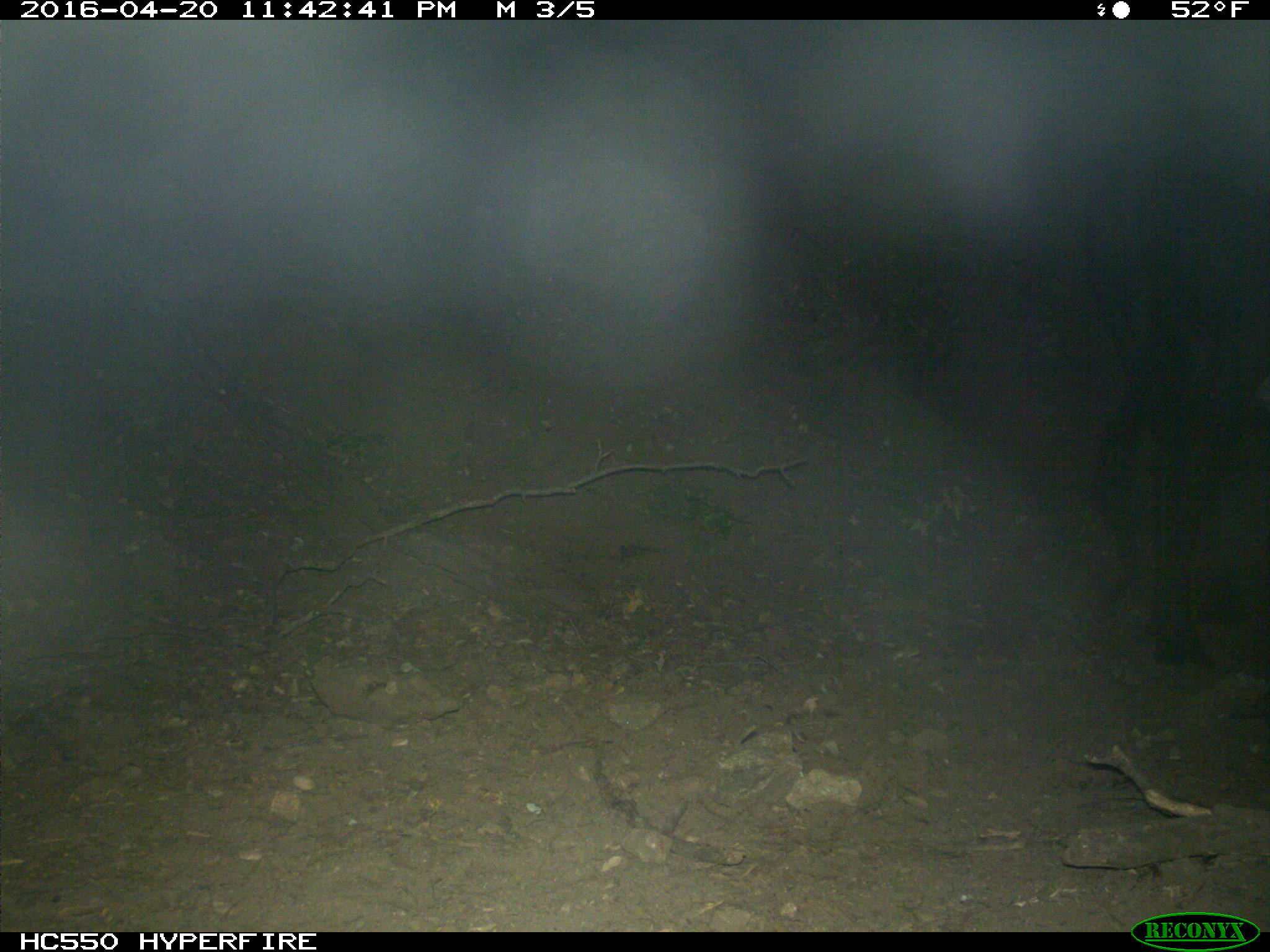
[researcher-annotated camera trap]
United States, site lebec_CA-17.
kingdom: Animalia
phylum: Chordata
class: Mammalia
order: Artiodactyla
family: Bovidae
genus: Bos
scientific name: Bos taurus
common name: domestic cow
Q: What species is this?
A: Bos taurus (domestic cow).